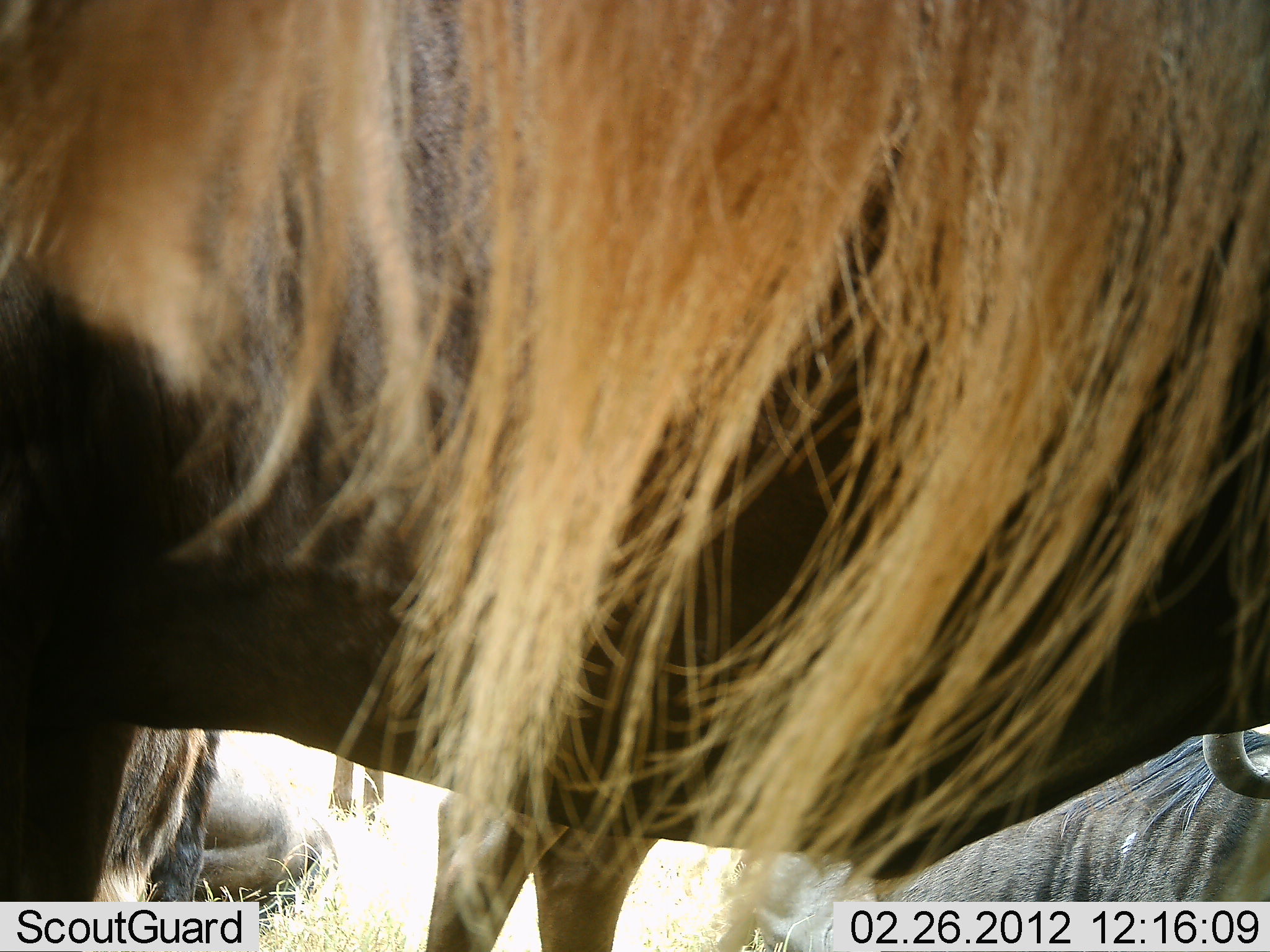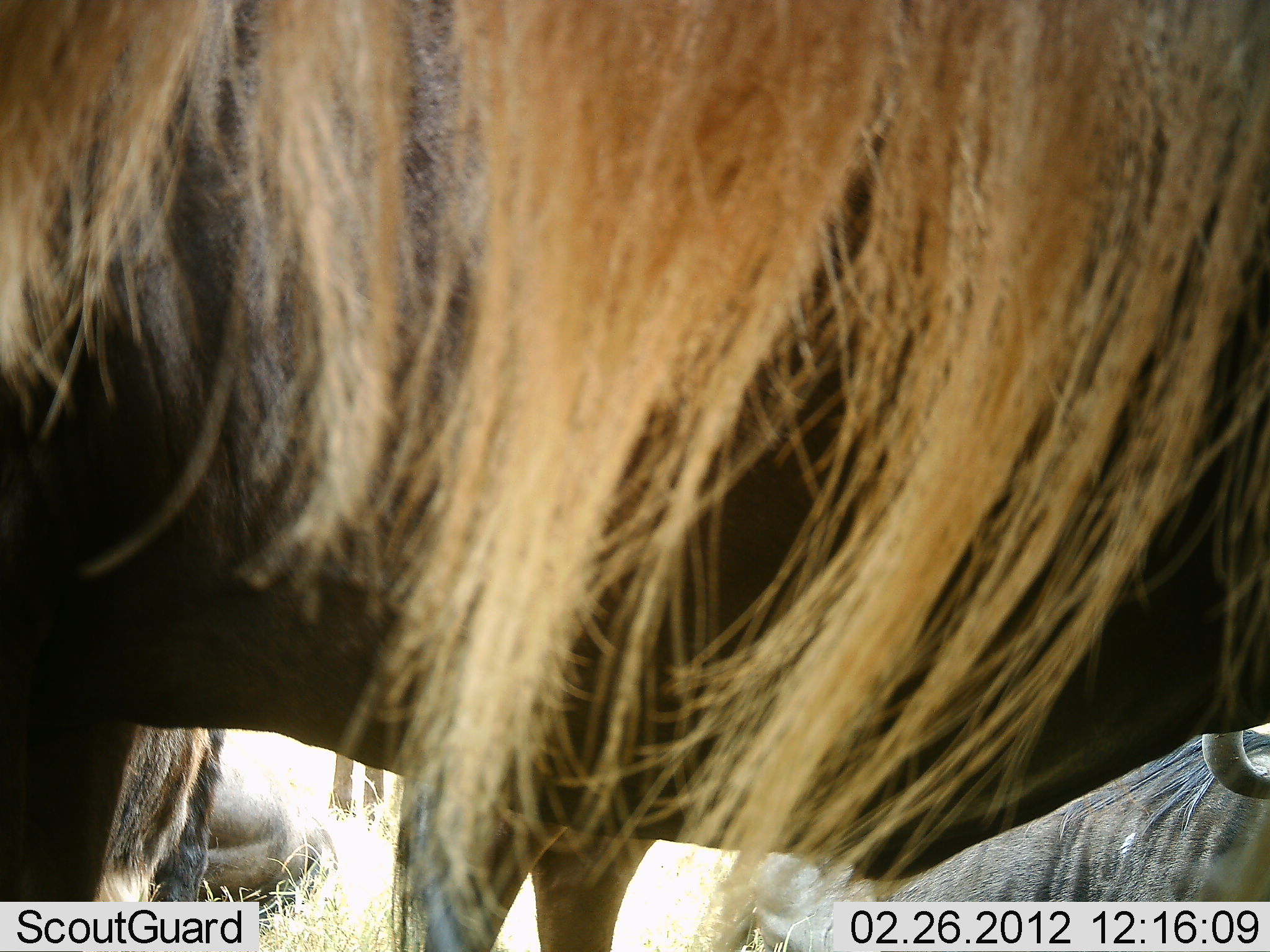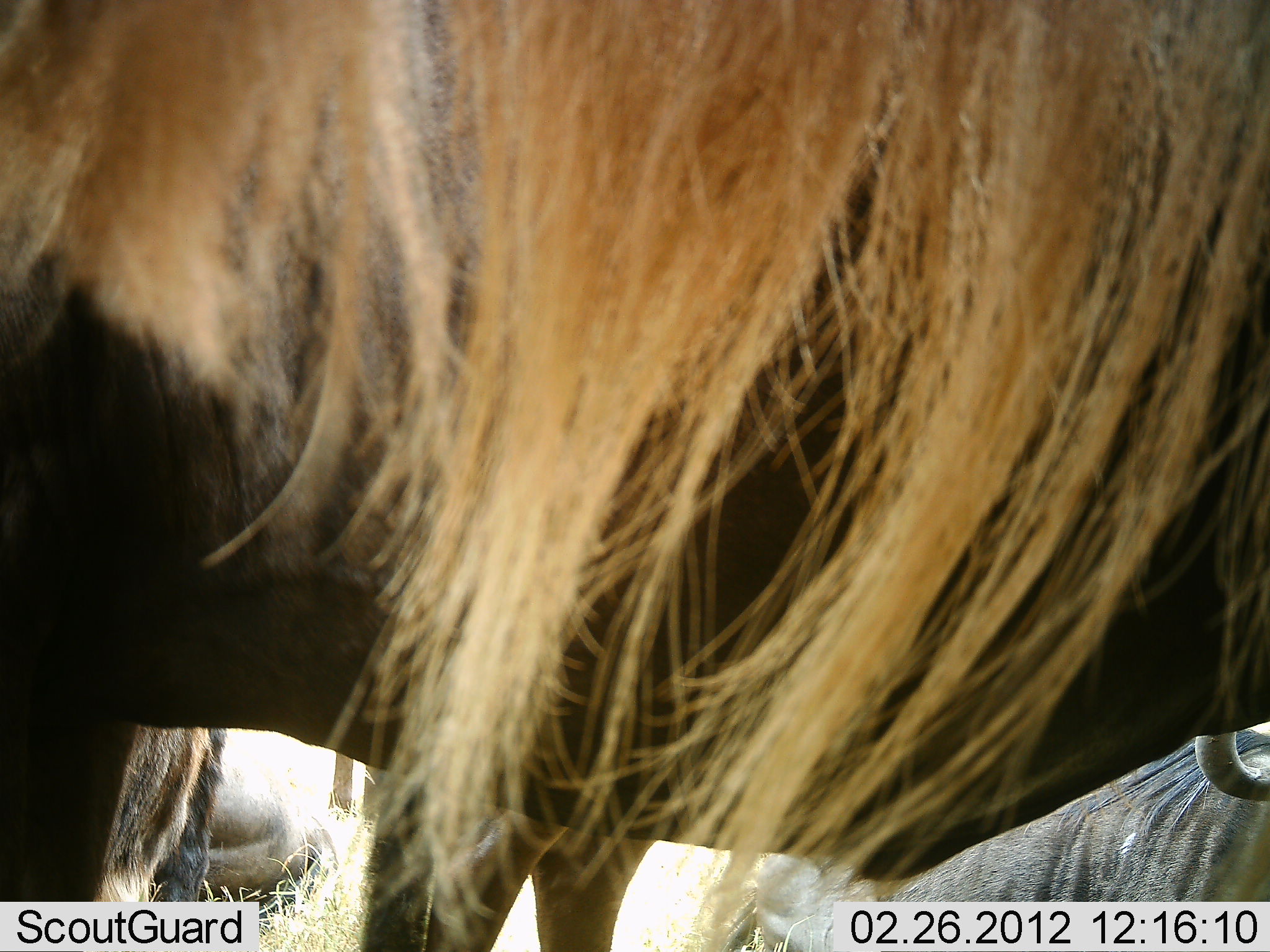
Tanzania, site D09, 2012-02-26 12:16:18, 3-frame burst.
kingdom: Animalia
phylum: Chordata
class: Mammalia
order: Artiodactyla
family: Bovidae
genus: Connochaetes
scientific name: Connochaetes taurinus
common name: blue wildebeest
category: wildebeest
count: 4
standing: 85%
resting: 65%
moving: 5%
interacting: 5%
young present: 0%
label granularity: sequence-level